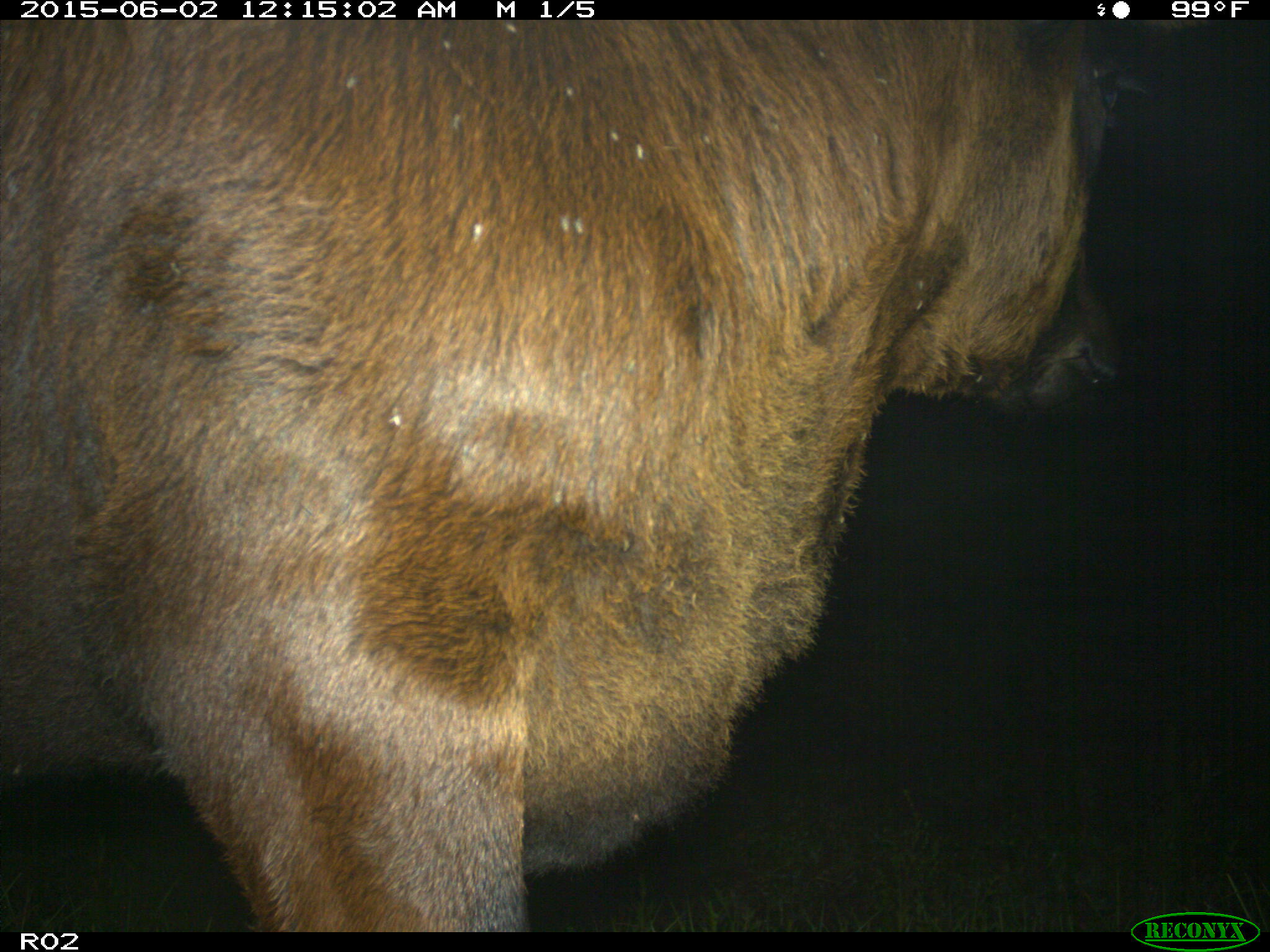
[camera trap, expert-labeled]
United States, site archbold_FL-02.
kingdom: Animalia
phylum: Chordata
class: Mammalia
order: Artiodactyla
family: Bovidae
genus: Bos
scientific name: Bos taurus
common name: domestic cow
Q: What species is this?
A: Bos taurus (domestic cow).